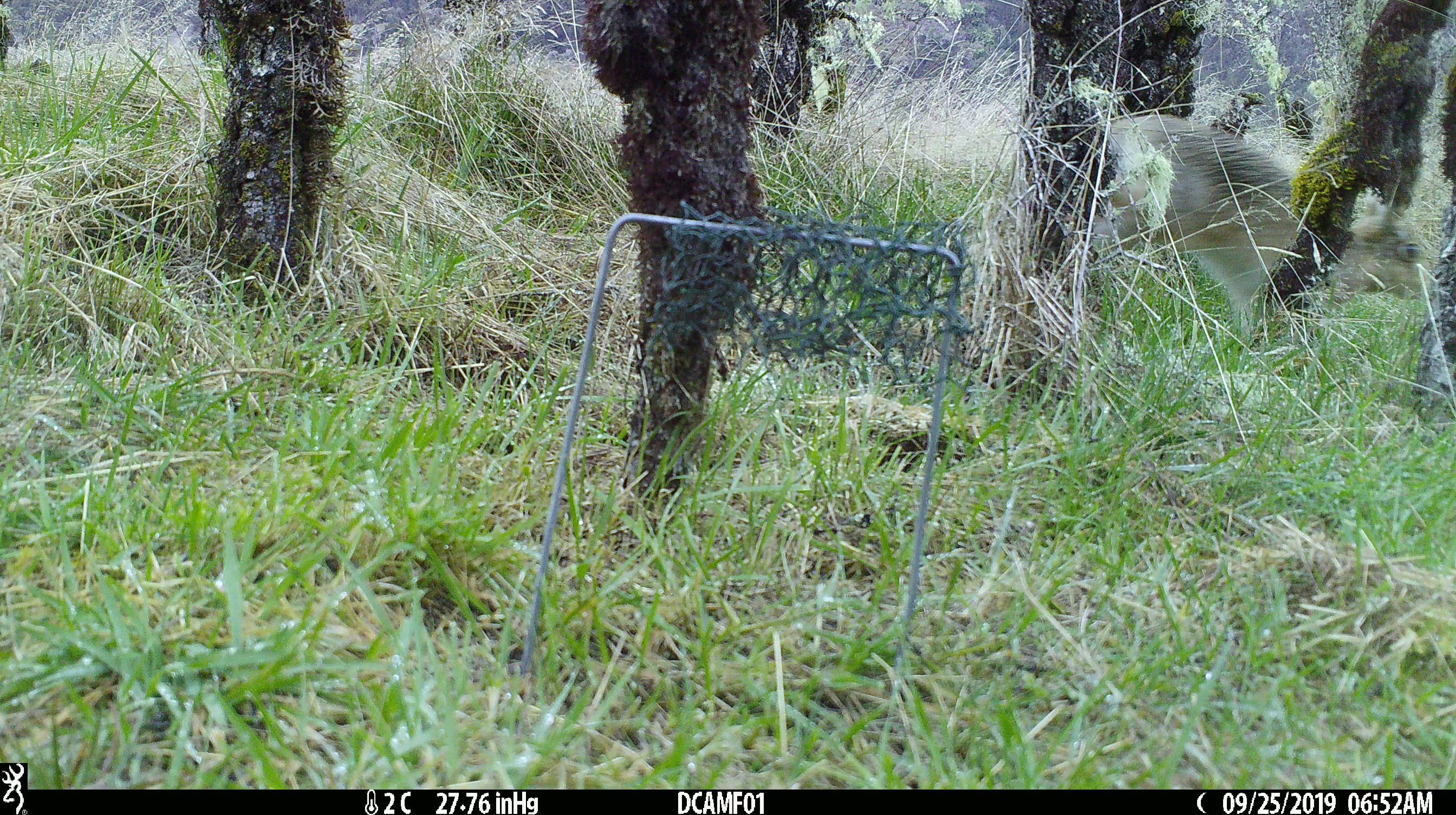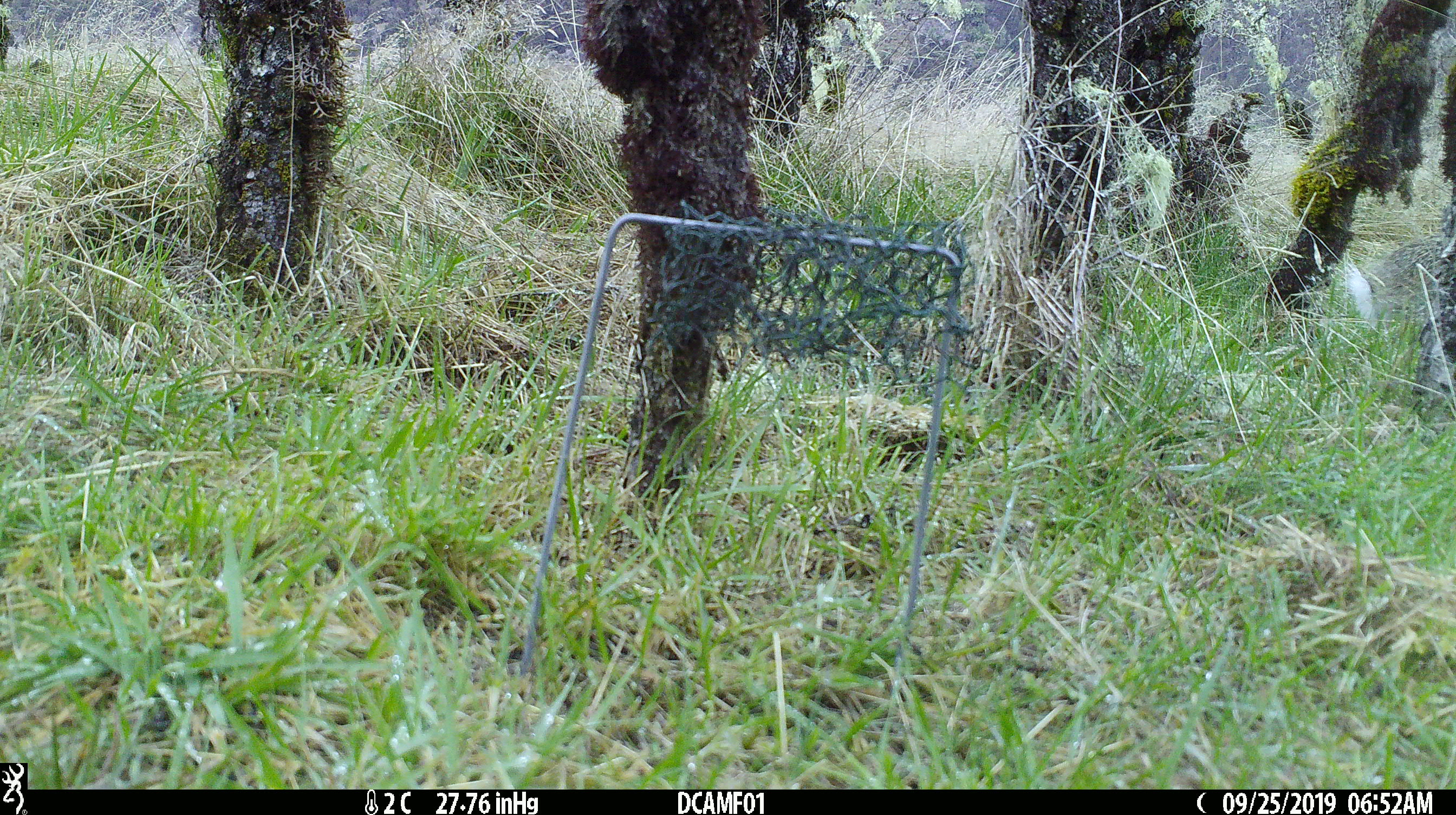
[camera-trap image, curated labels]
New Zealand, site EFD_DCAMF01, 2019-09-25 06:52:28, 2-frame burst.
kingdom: Animalia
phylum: Chordata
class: Mammalia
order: Lagomorpha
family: Leporidae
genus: Lepus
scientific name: Lepus europaeus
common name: brown hare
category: hare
Hare (brown hare) (Lepus europaeus).